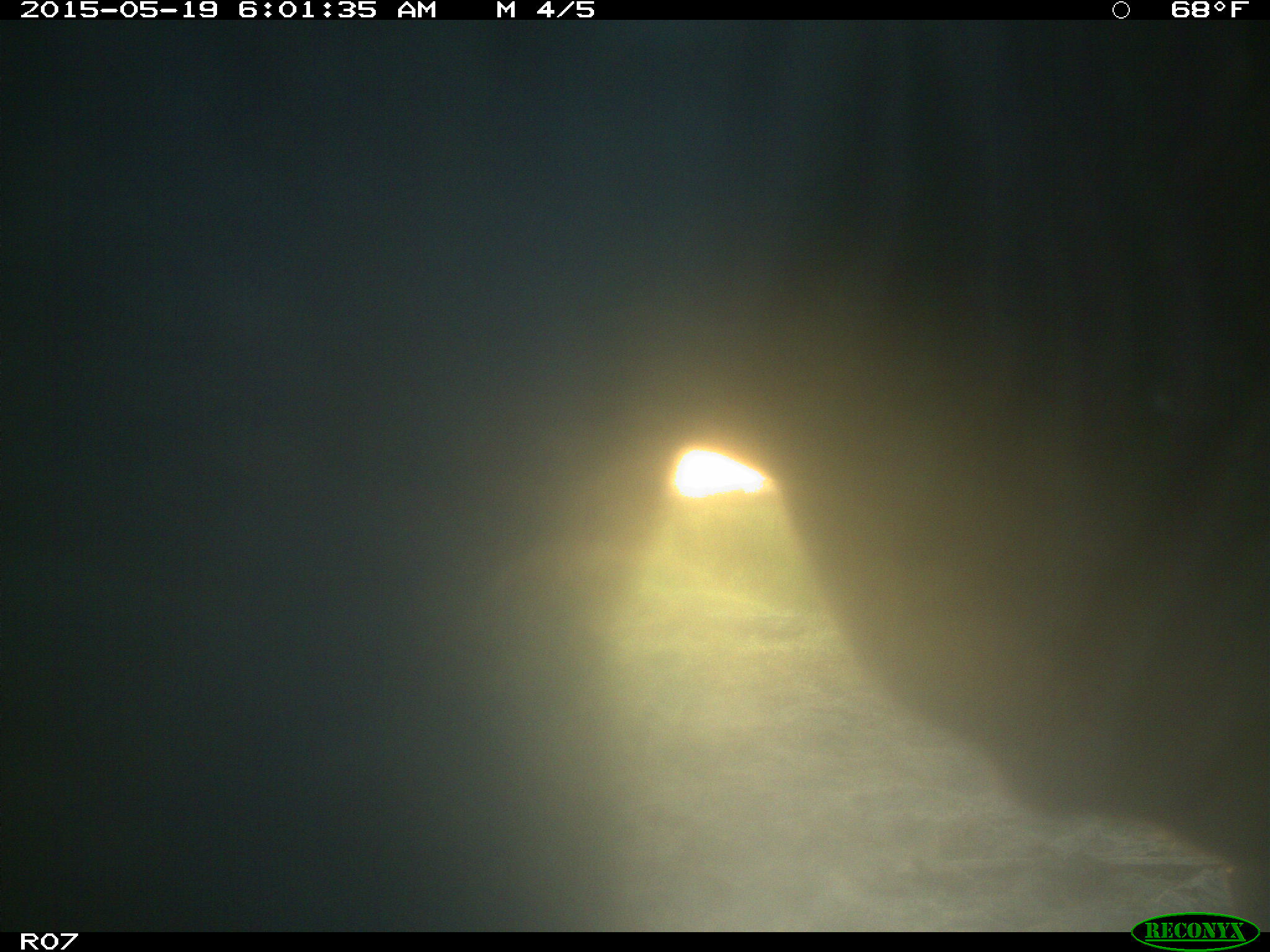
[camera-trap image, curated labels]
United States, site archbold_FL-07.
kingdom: Animalia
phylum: Chordata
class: Mammalia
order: Artiodactyla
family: Bovidae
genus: Bos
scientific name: Bos taurus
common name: domestic cow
Bos taurus (domestic cow).